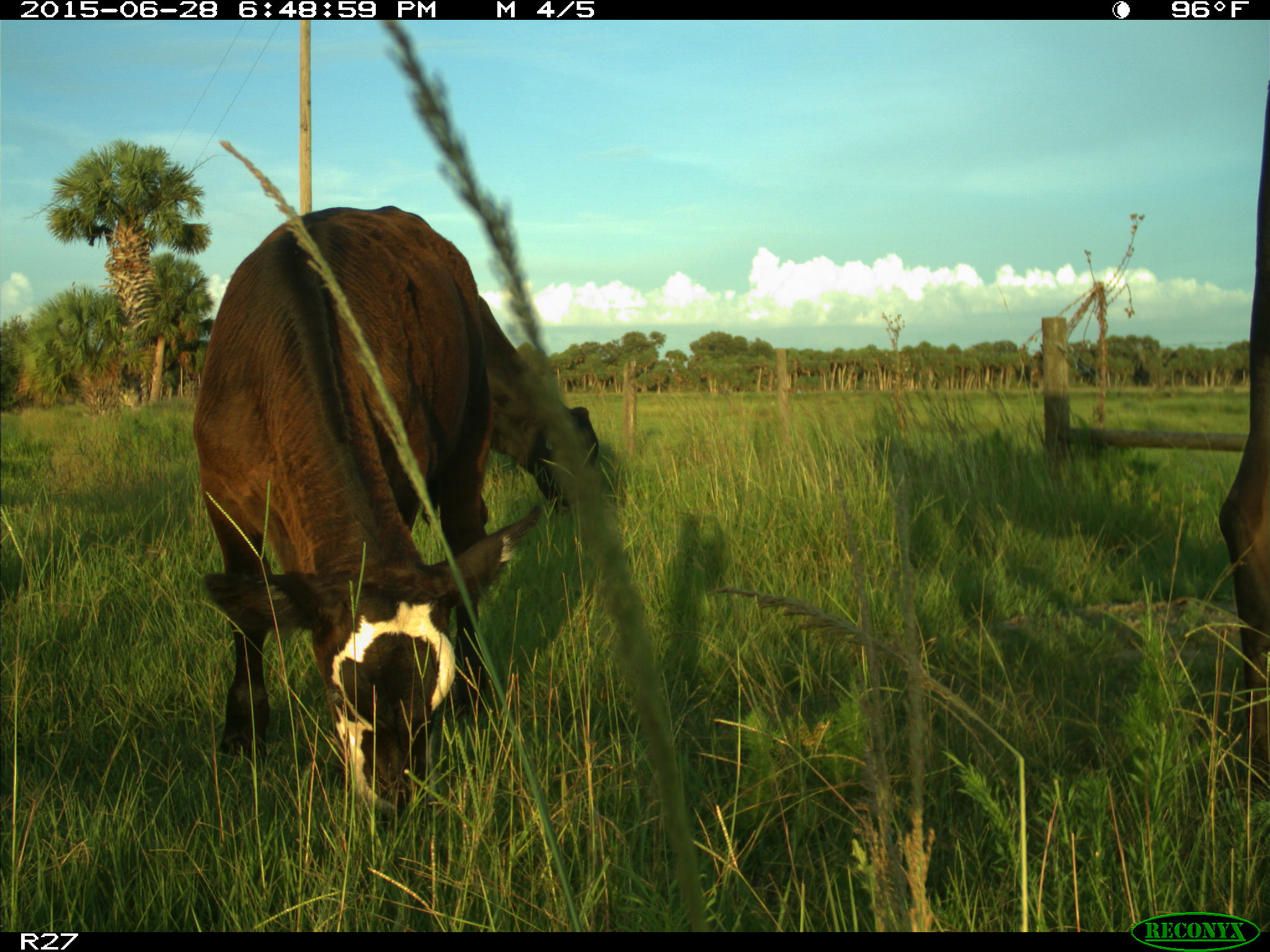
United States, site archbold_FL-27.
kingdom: Animalia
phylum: Chordata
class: Mammalia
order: Artiodactyla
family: Bovidae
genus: Bos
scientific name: Bos taurus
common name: domestic cow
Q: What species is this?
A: Bos taurus (domestic cow).